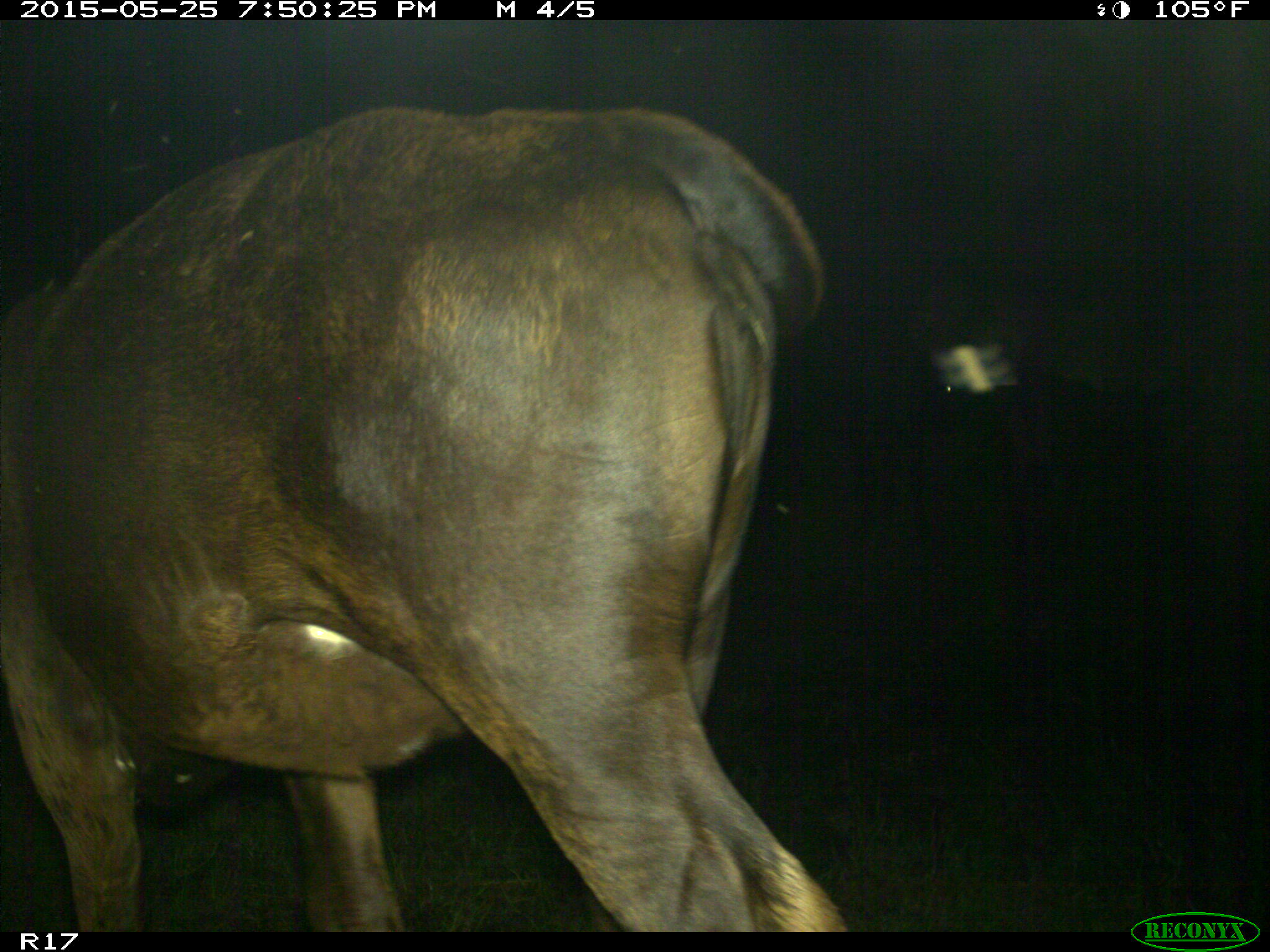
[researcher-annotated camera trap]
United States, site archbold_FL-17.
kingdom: Animalia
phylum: Chordata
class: Mammalia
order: Artiodactyla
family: Bovidae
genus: Bos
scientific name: Bos taurus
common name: domestic cow